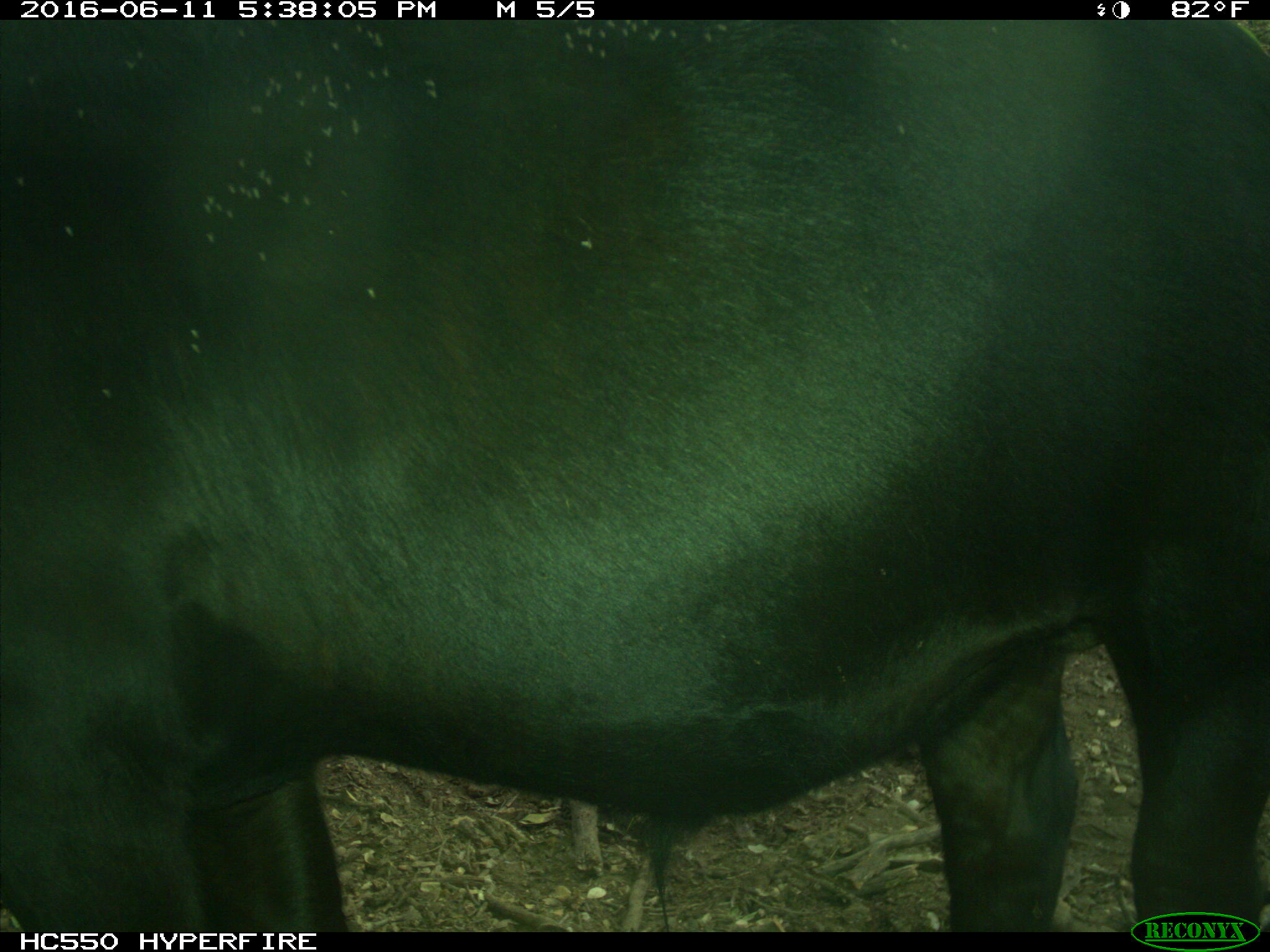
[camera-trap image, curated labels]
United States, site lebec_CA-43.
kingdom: Animalia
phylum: Chordata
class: Mammalia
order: Artiodactyla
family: Bovidae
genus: Bos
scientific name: Bos taurus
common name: domestic cow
Bos taurus (domestic cow).